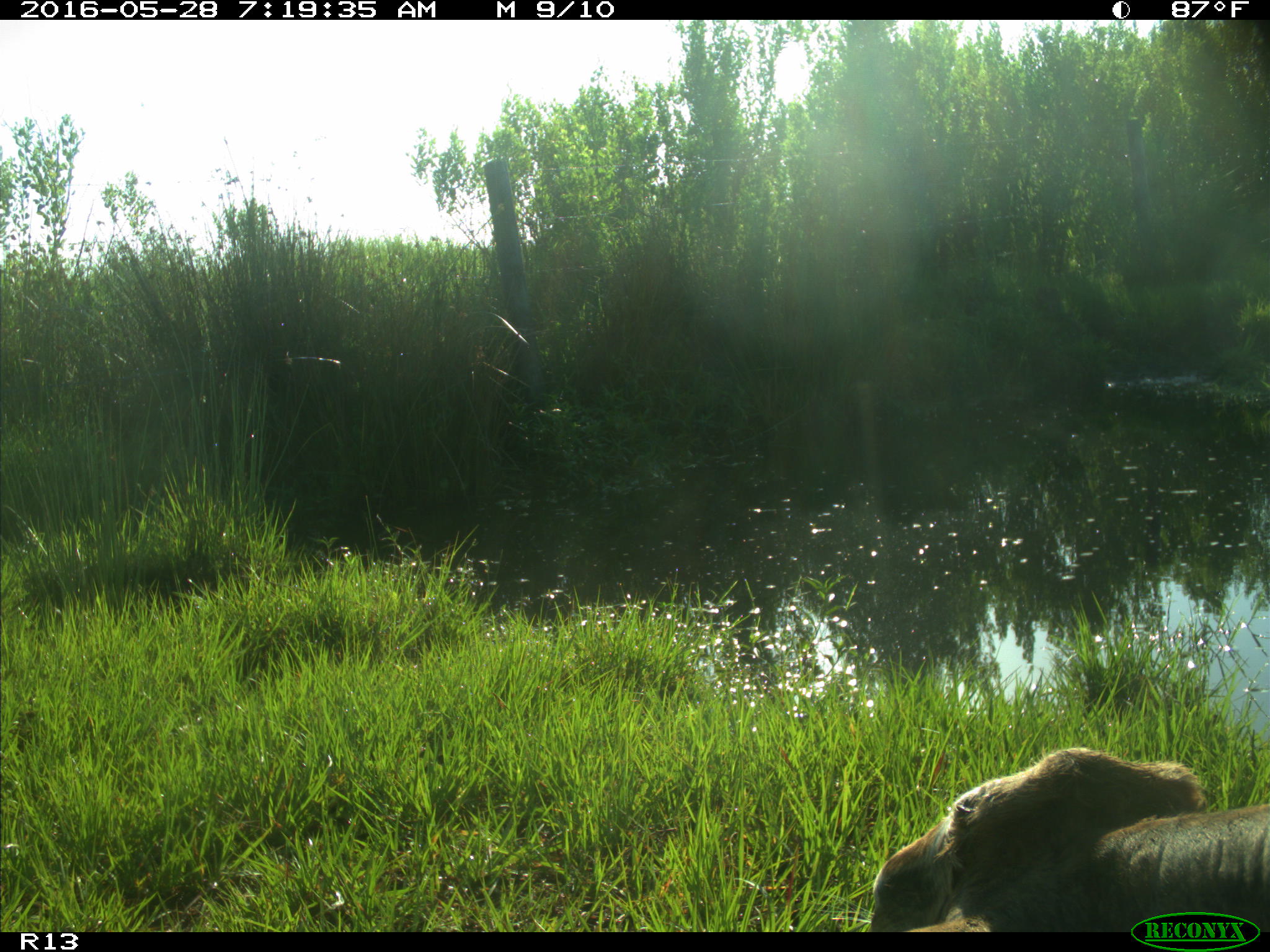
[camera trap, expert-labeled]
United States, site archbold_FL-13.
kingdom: Animalia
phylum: Chordata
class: Mammalia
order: Artiodactyla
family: Bovidae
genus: Bos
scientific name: Bos taurus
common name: domestic cow